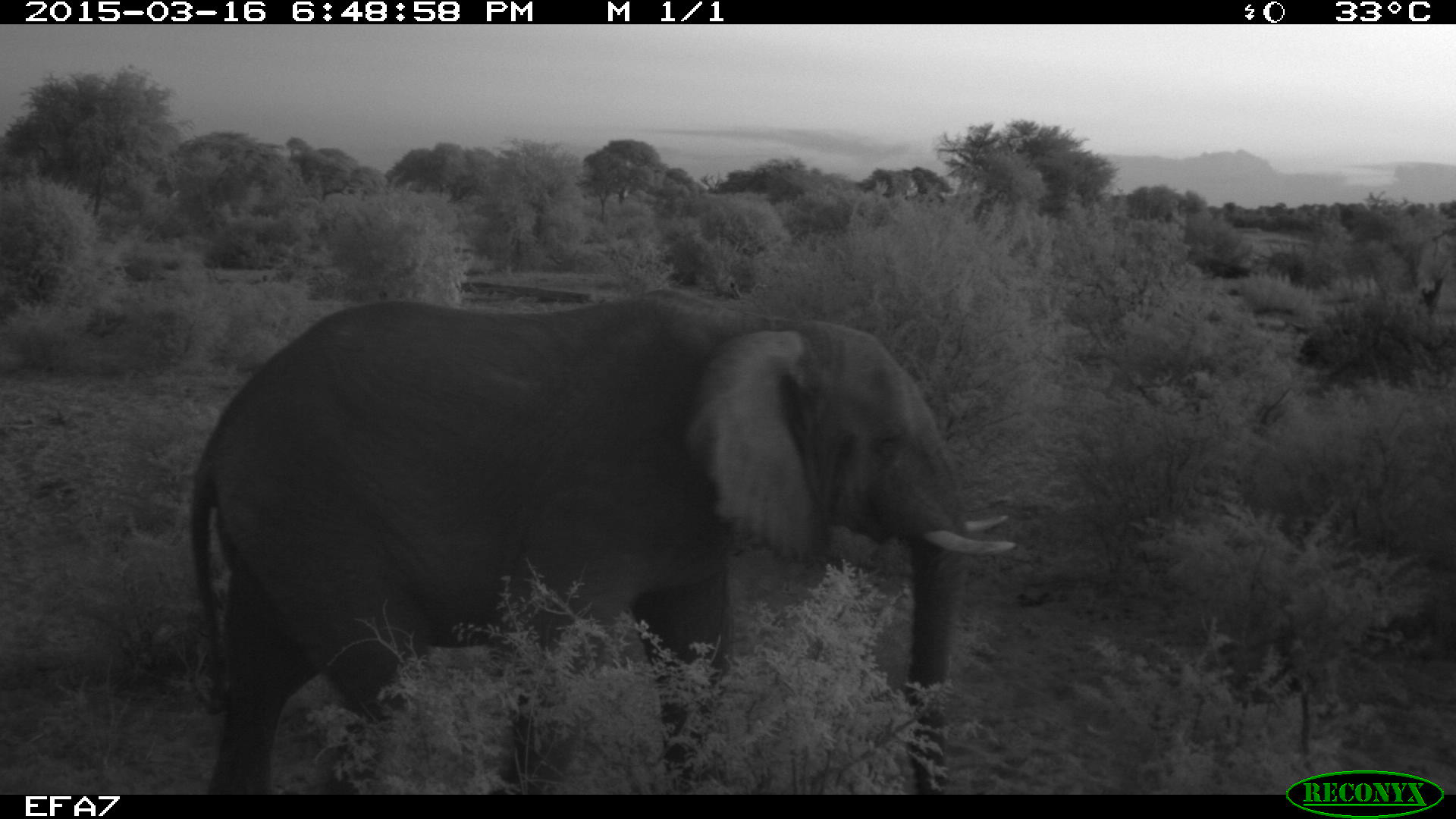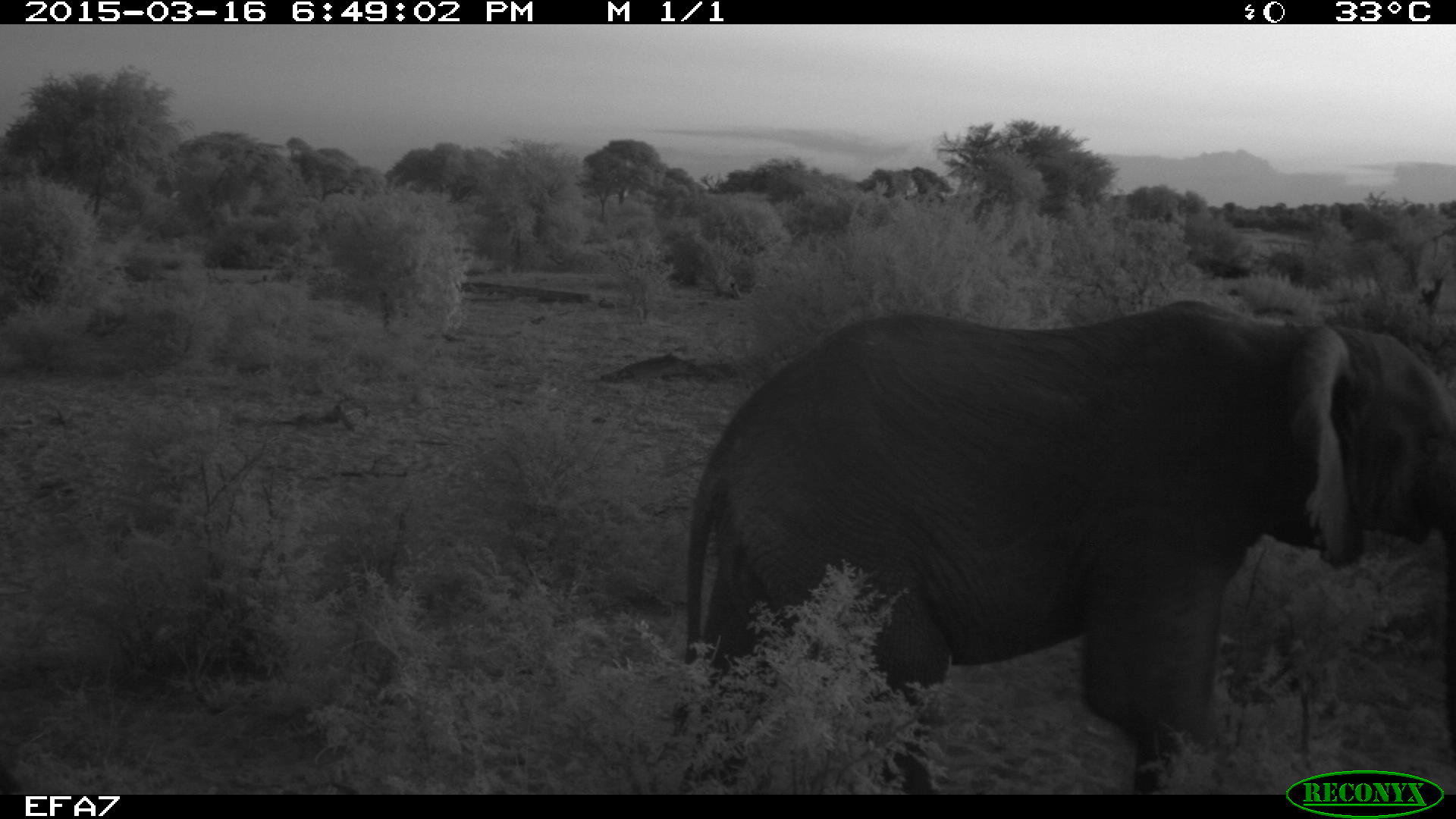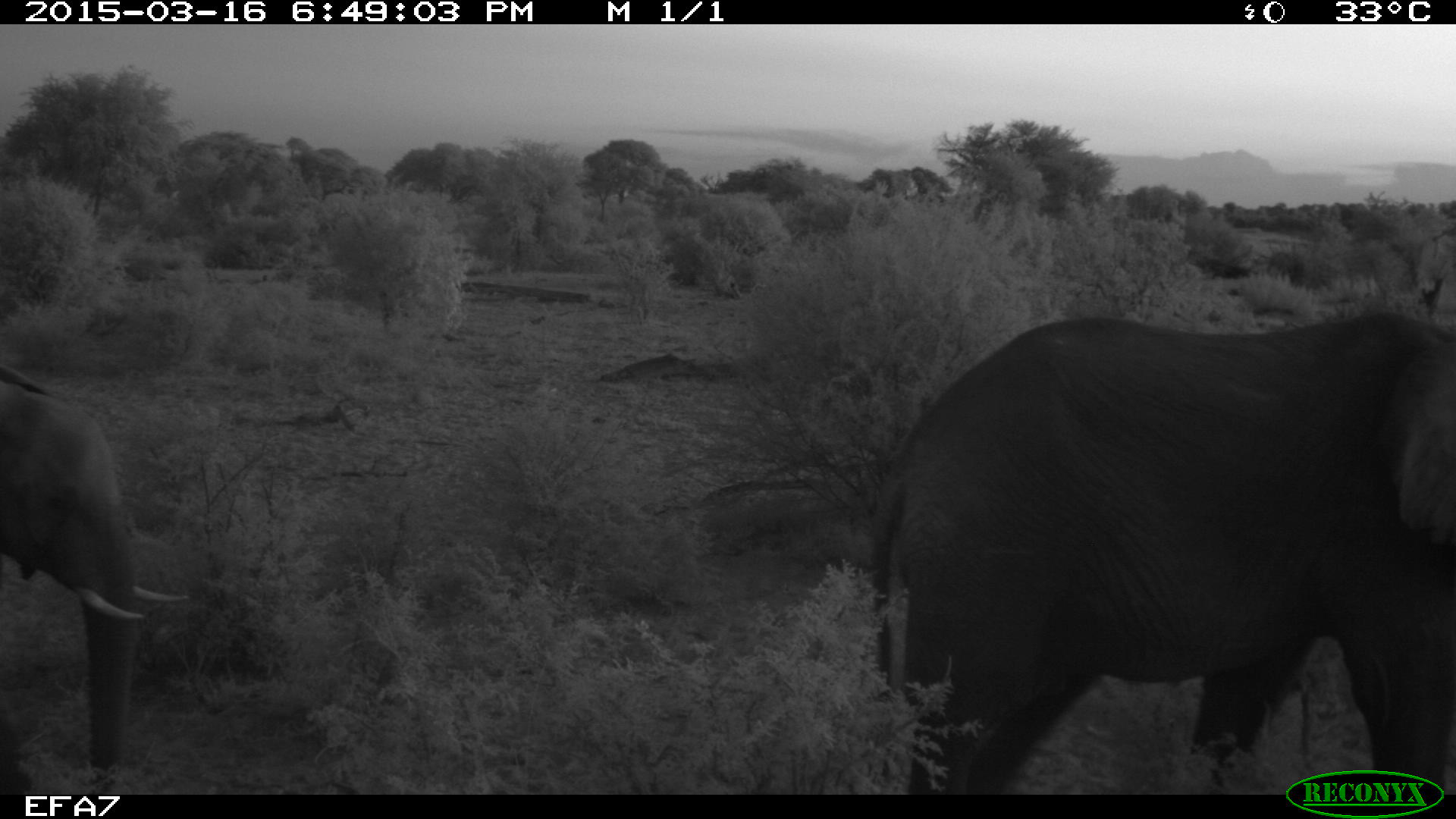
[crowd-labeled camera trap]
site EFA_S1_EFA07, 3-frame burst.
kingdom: Animalia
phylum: Chordata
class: Mammalia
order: Proboscidea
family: Elephantidae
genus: Loxodonta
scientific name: Loxodonta africana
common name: african bush elephant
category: elephant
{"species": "elephant (african bush elephant) (Loxodonta africana)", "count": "2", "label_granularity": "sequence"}